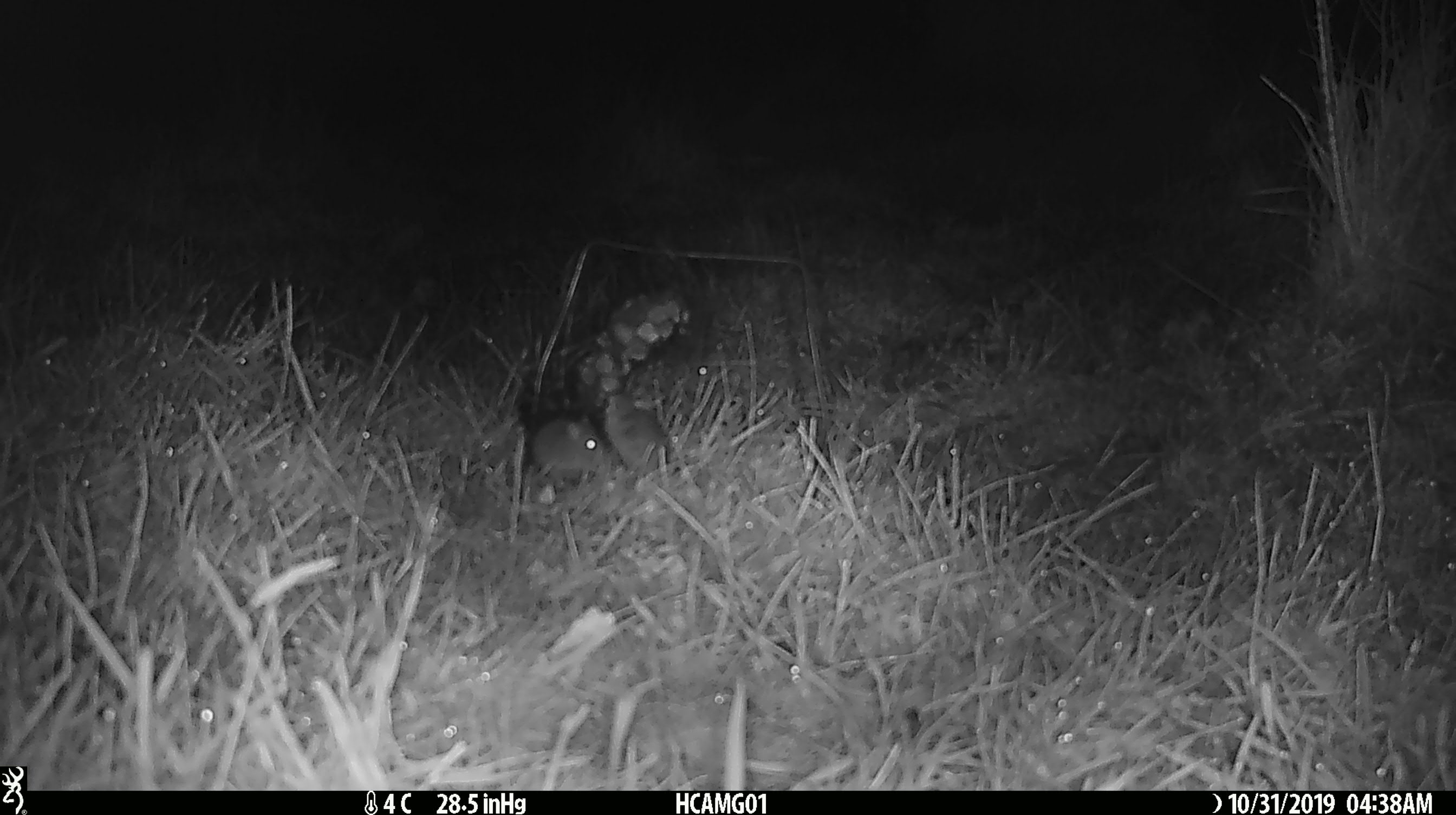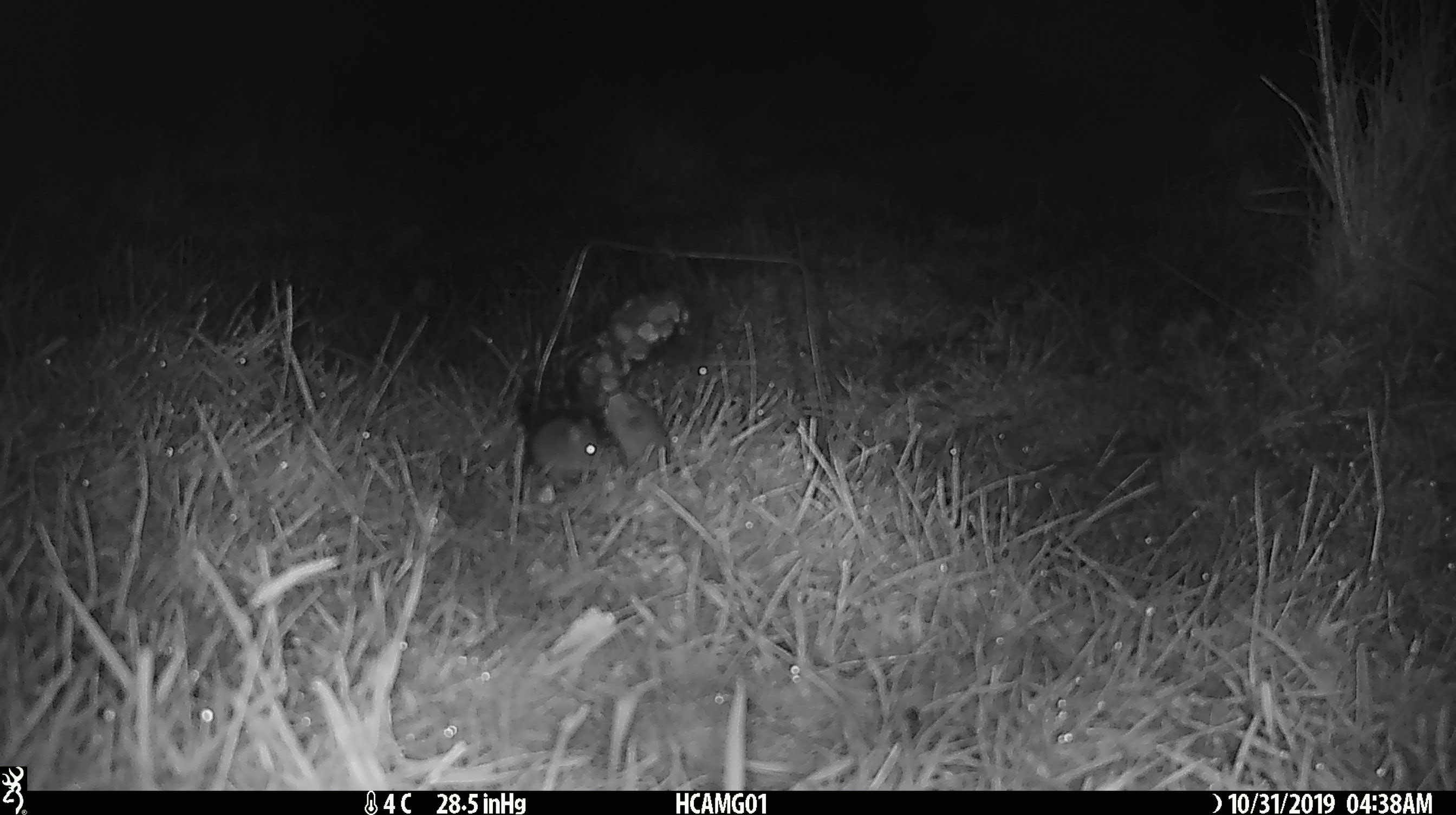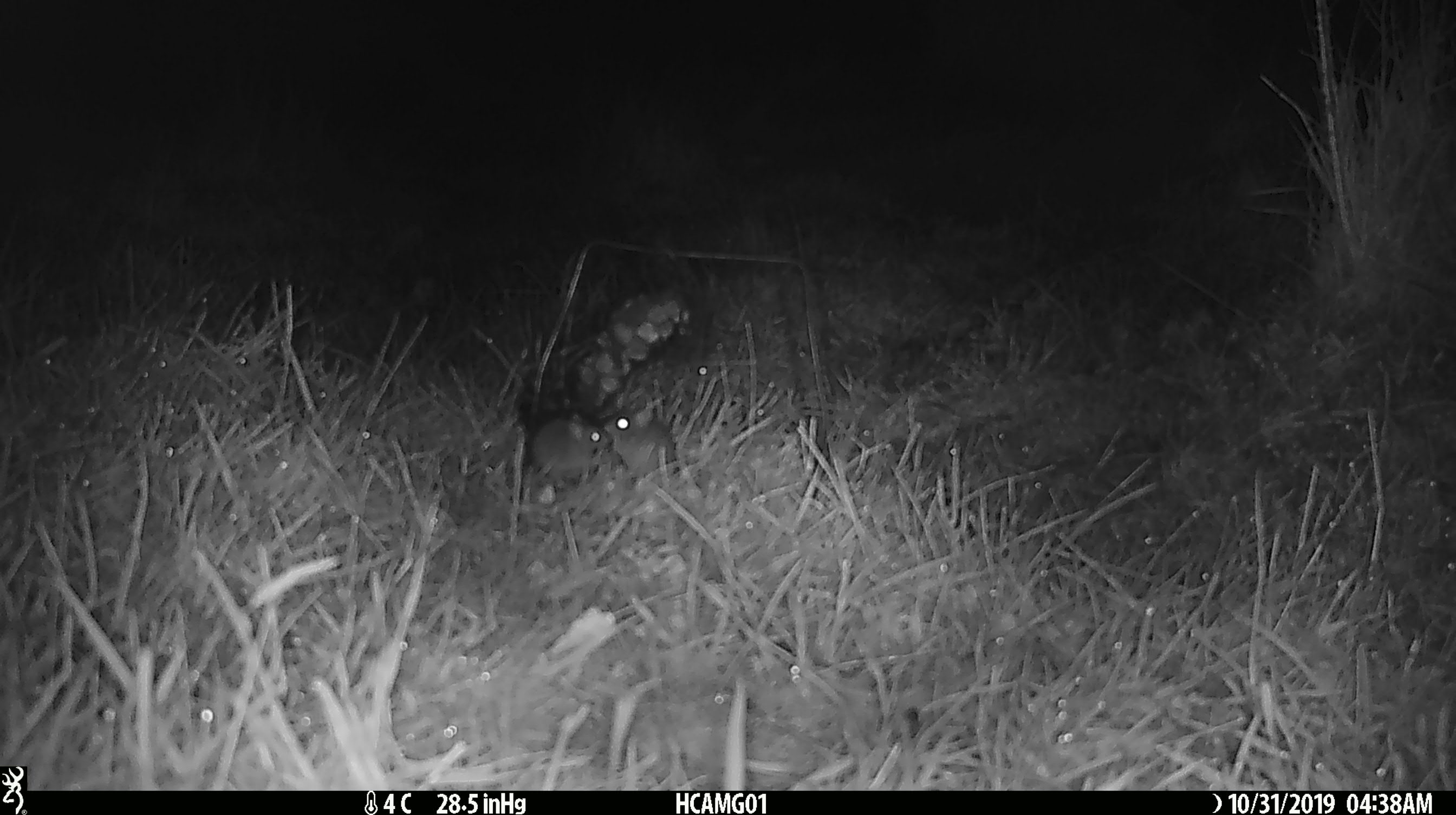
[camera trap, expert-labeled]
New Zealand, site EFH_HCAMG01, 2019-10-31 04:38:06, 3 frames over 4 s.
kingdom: Animalia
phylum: Chordata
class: Mammalia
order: Rodentia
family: Muridae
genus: Mus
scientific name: Mus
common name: mouse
Mouse (Mus).